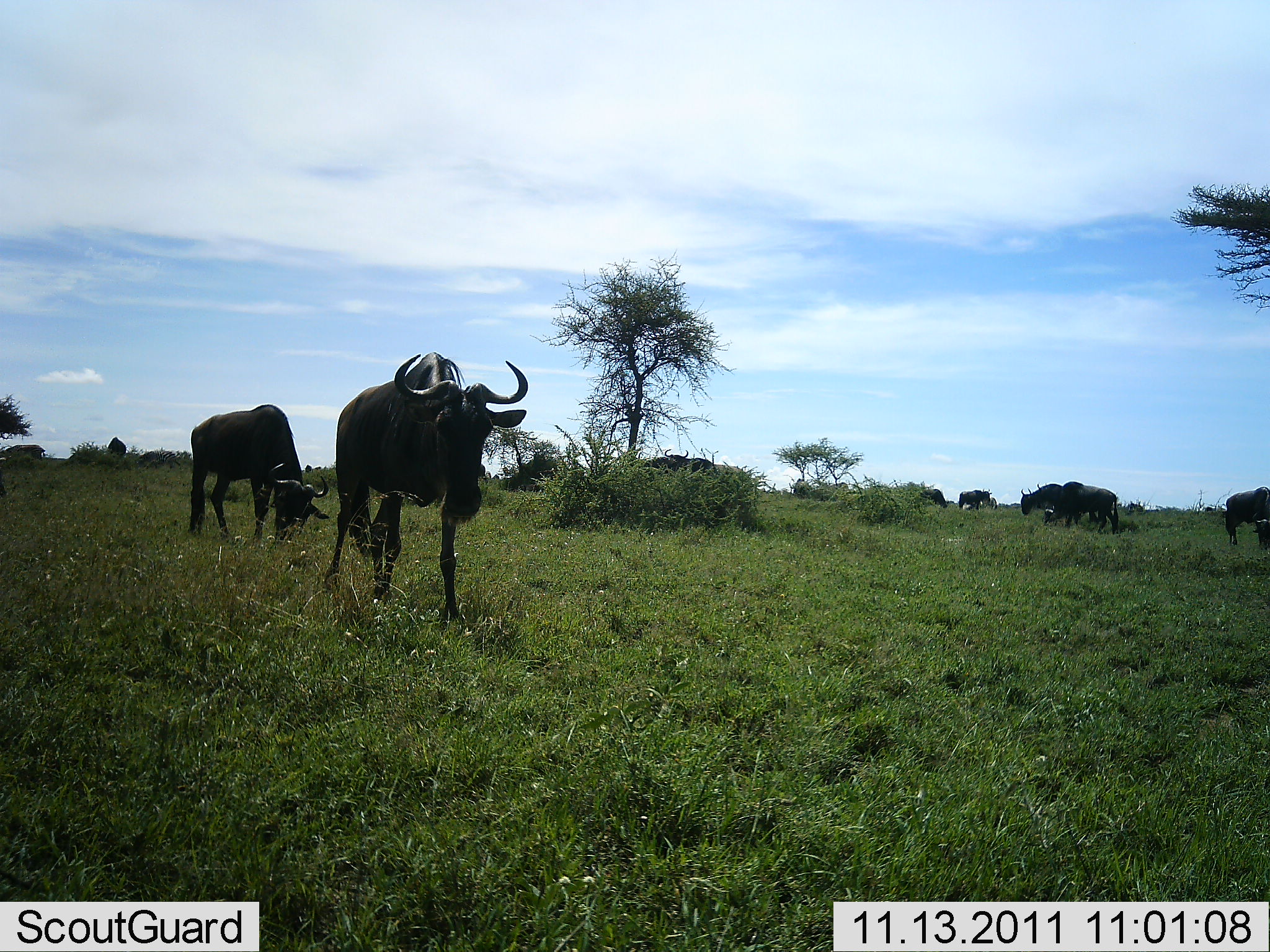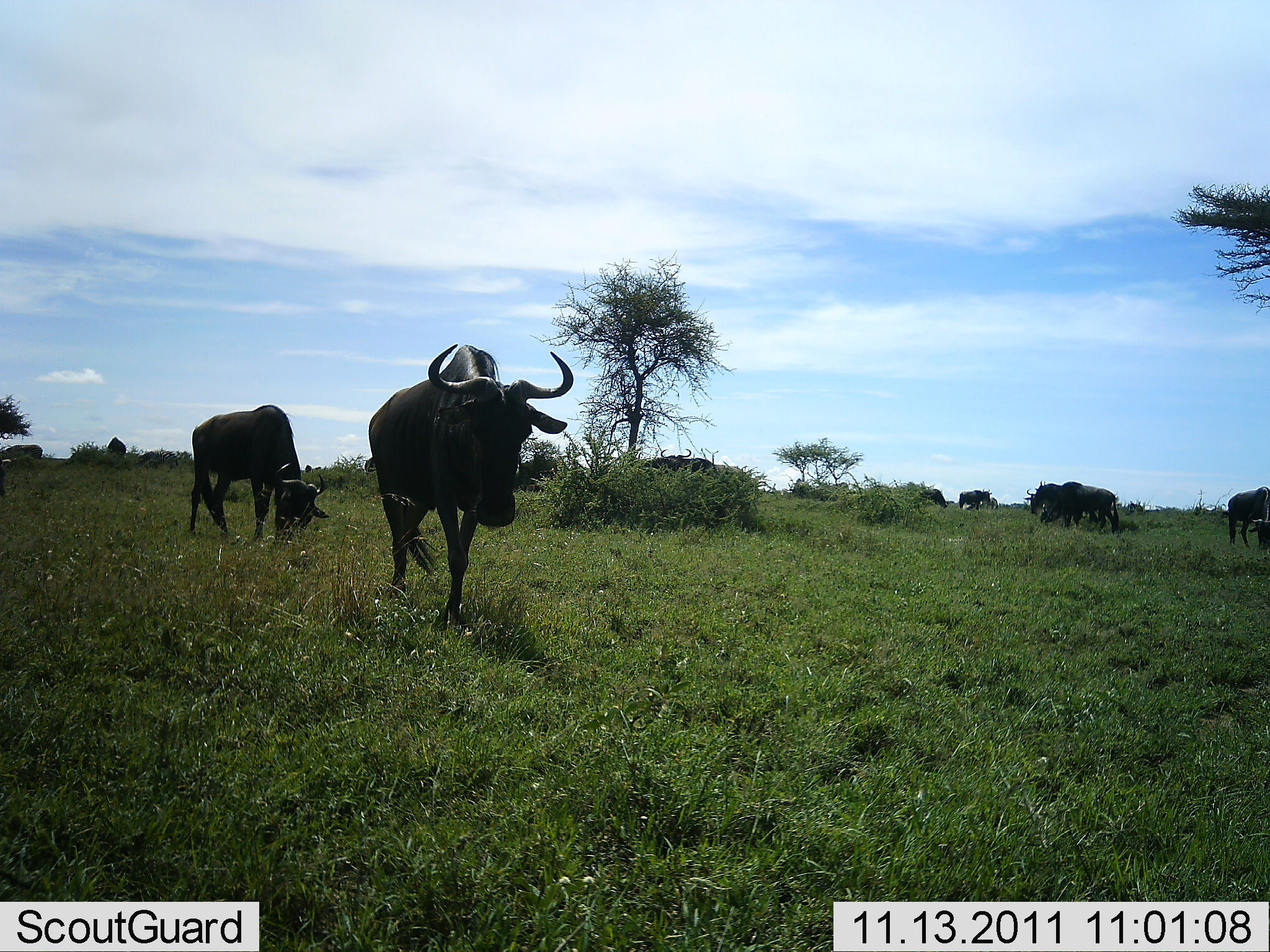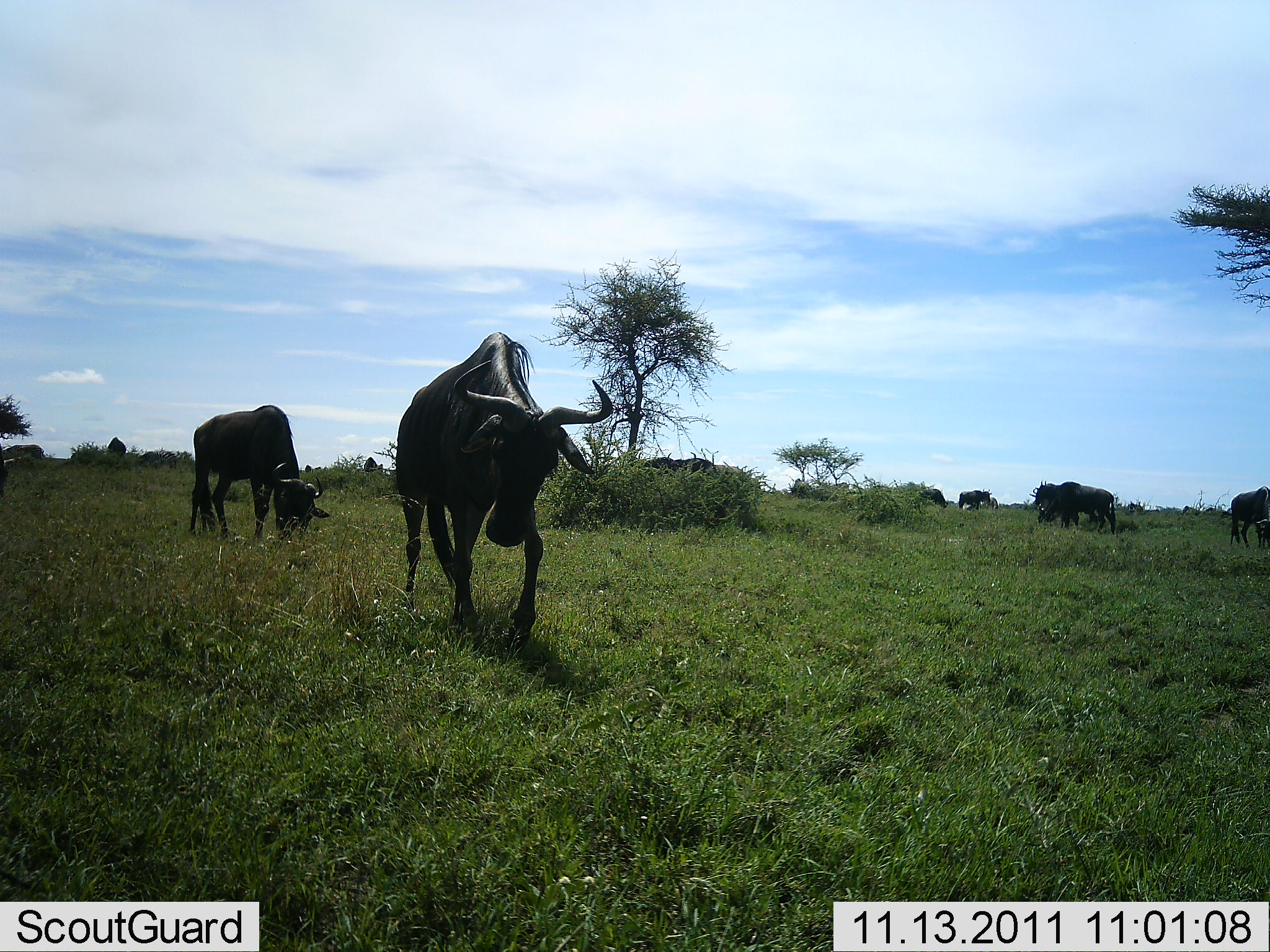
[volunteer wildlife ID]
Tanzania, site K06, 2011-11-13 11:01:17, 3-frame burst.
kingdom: Animalia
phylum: Chordata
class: Mammalia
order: Artiodactyla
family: Bovidae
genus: Connochaetes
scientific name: Connochaetes taurinus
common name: blue wildebeest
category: wildebeest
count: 8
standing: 67%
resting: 8%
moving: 92%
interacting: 8%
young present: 8%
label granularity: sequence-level